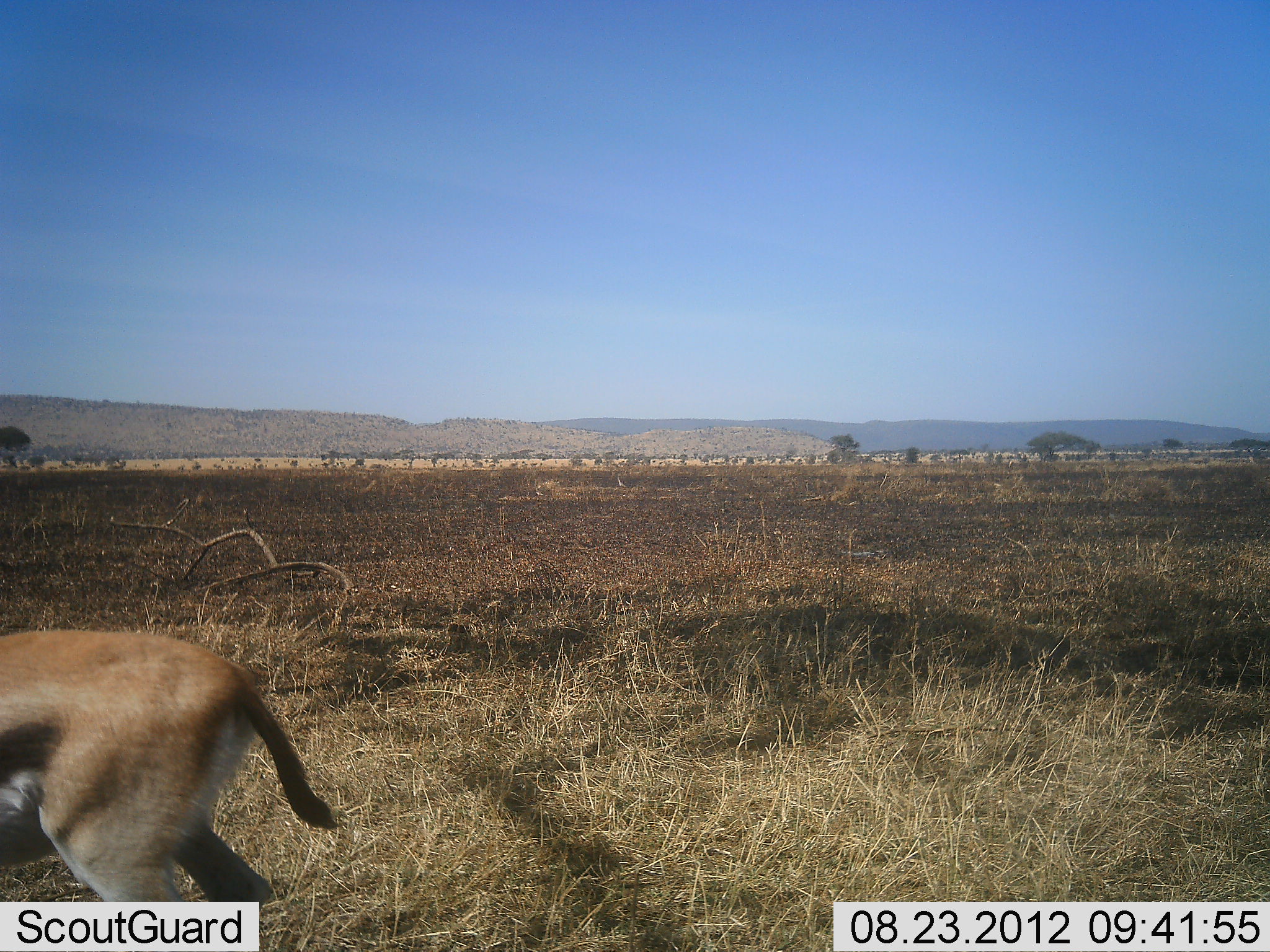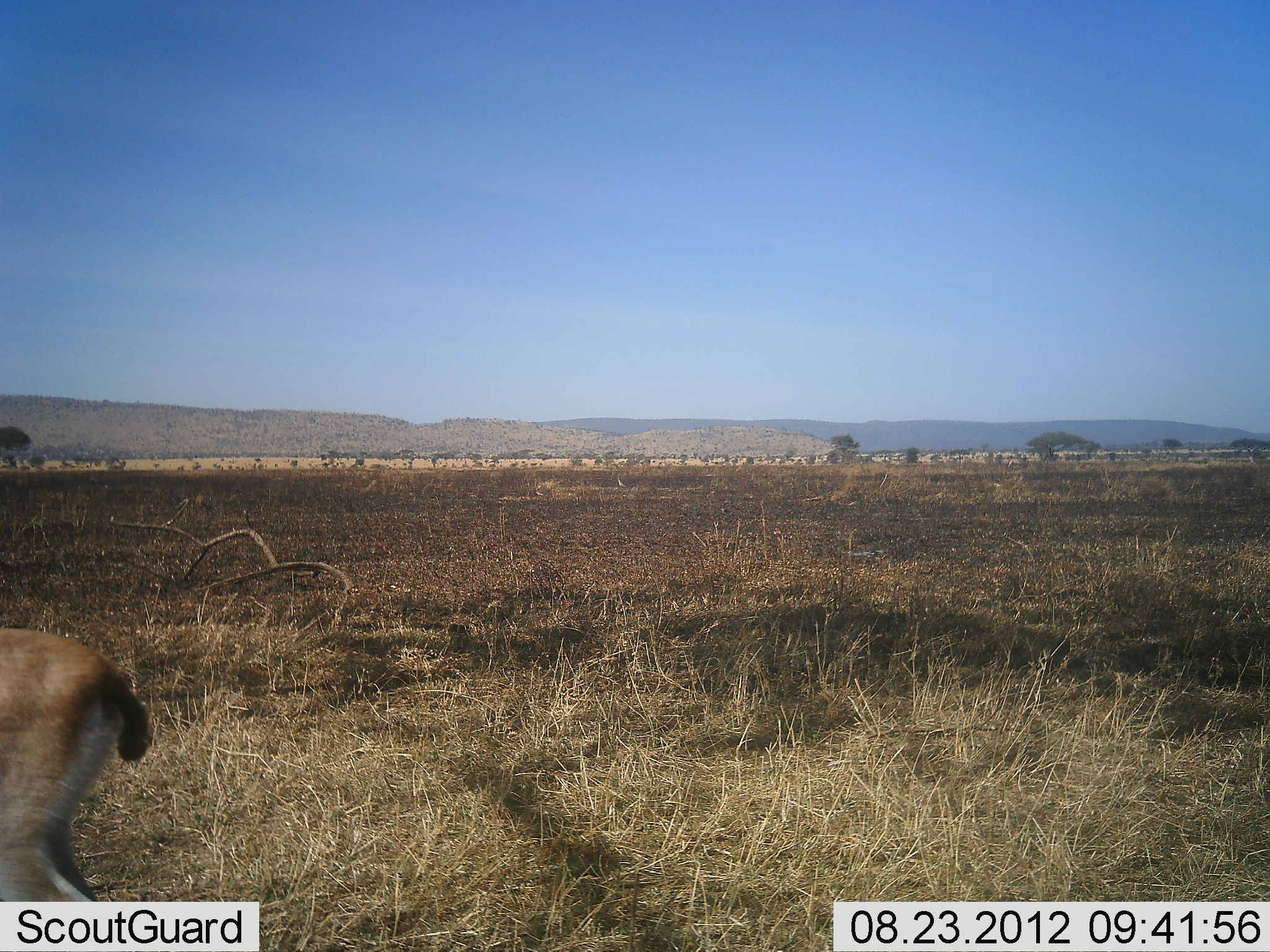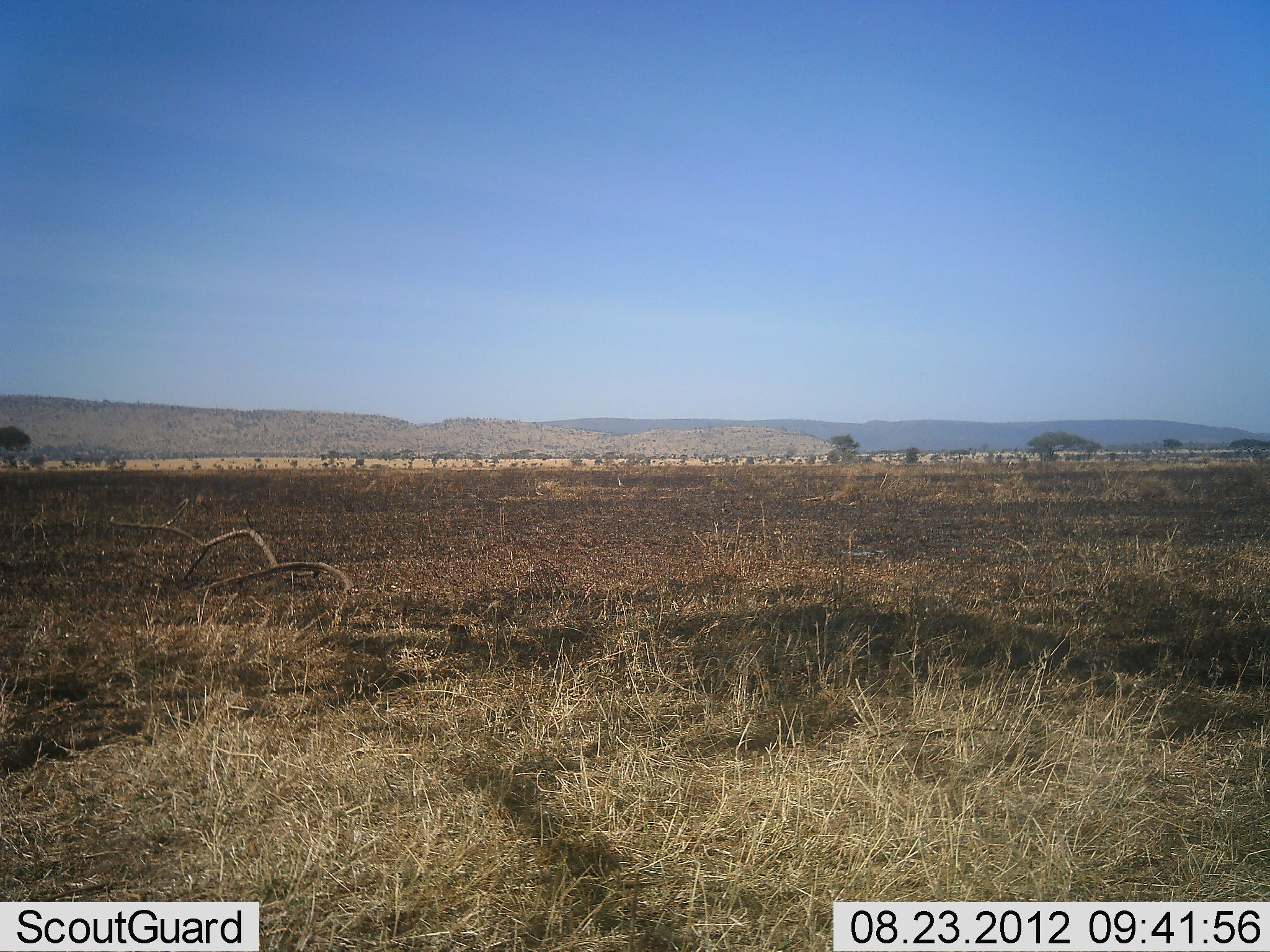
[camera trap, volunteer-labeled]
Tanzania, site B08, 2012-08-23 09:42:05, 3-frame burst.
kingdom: Animalia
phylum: Chordata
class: Mammalia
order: Artiodactyla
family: Bovidae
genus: Eudorcas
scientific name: Eudorcas thomsonii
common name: thomson's gazelle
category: gazellethomsons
Gazellethomsons (thomson's gazelle) (Eudorcas thomsonii), count 1. Behavior (volunteer vote fractions): standing 0%, resting 0%, moving 100%, interacting 0%. Young present (vote fraction): 0%. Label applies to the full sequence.